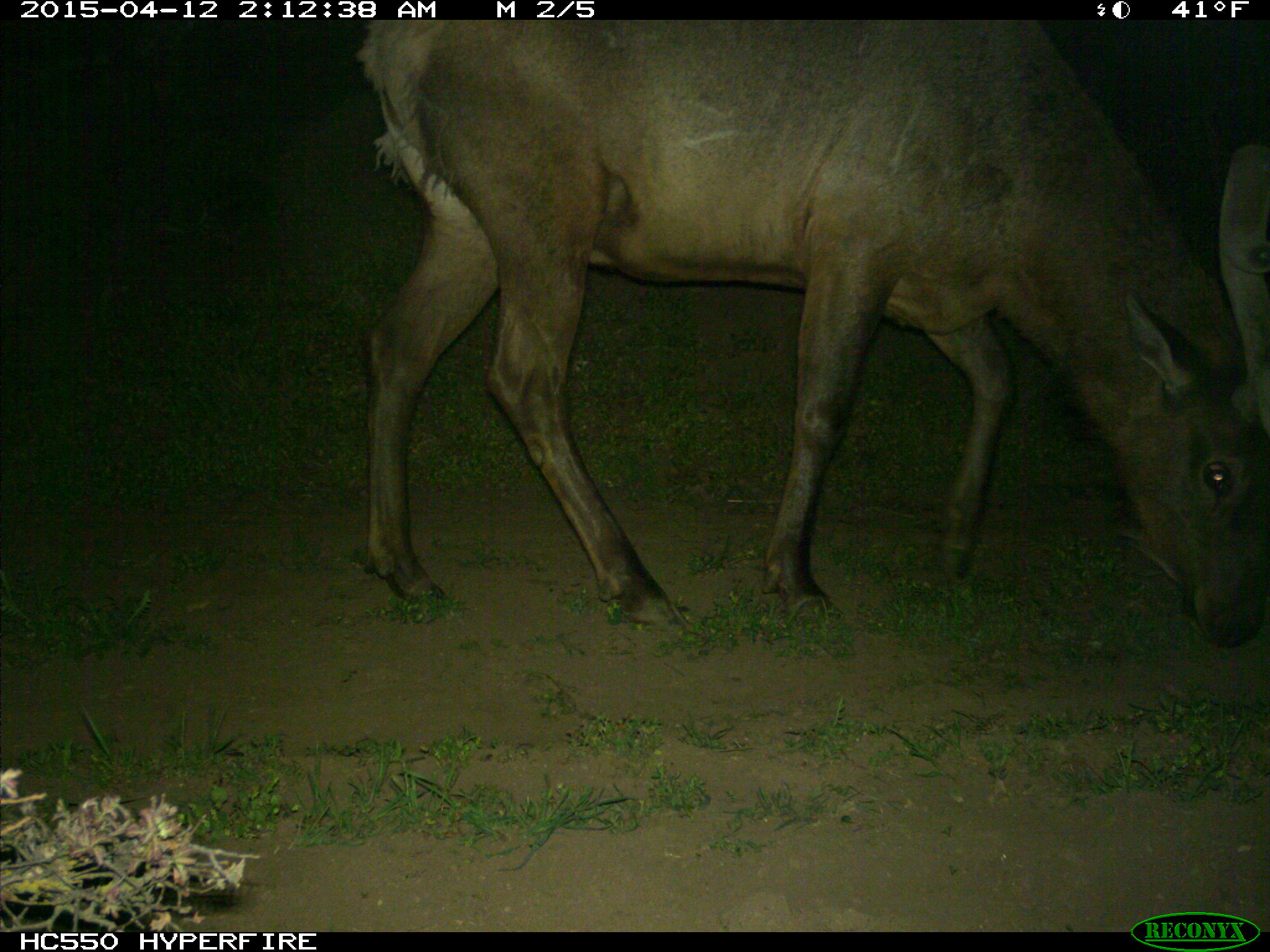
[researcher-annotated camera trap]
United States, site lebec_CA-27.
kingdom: Animalia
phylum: Chordata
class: Mammalia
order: Artiodactyla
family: Cervidae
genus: Cervus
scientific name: Cervus canadensis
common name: elk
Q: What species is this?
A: Cervus canadensis (elk).